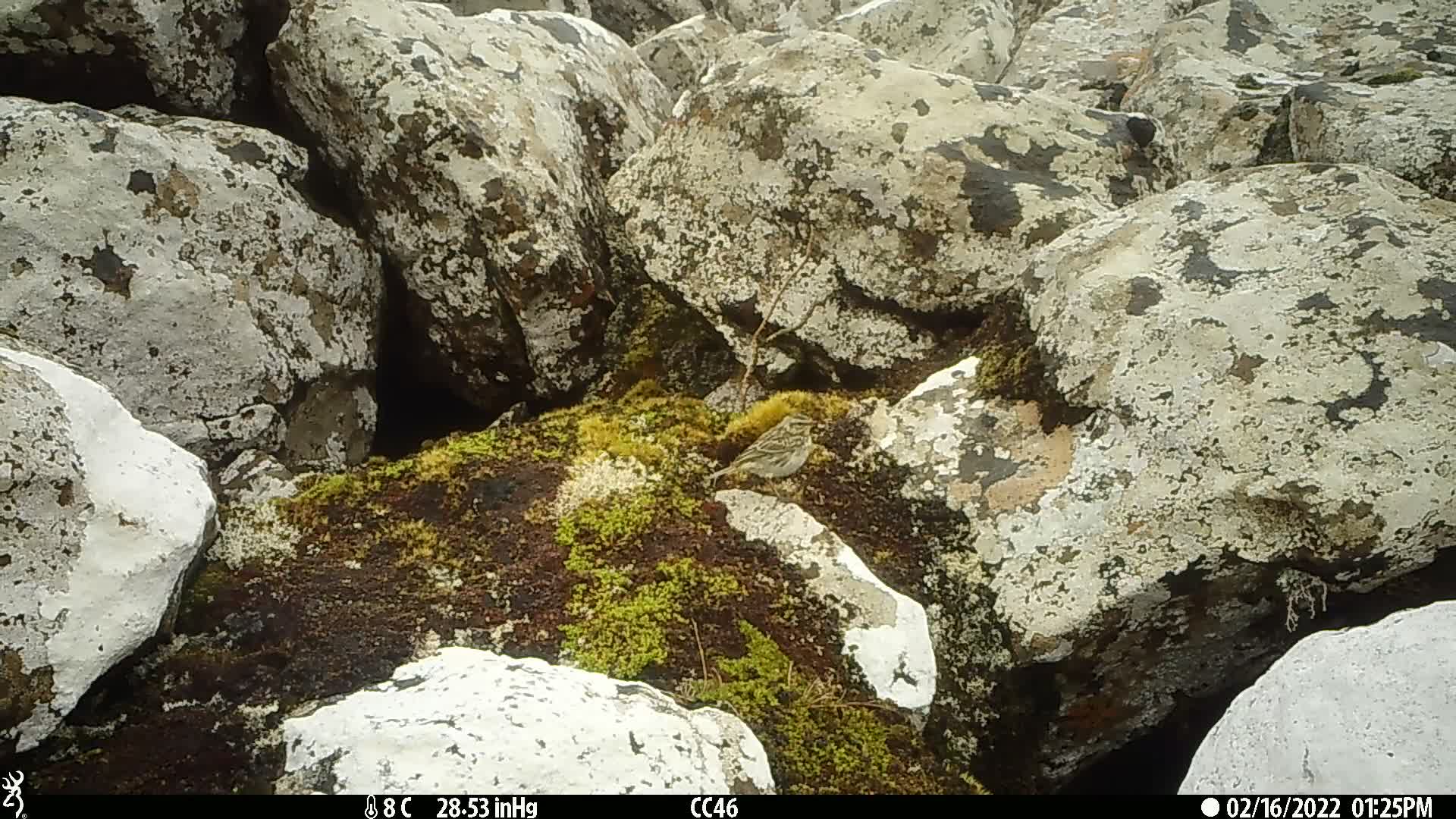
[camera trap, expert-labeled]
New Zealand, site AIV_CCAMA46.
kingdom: Animalia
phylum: Chordata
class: Aves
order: Passeriformes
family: Motacillidae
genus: Anthus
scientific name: Anthus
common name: pipit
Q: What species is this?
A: Pipit (Anthus).